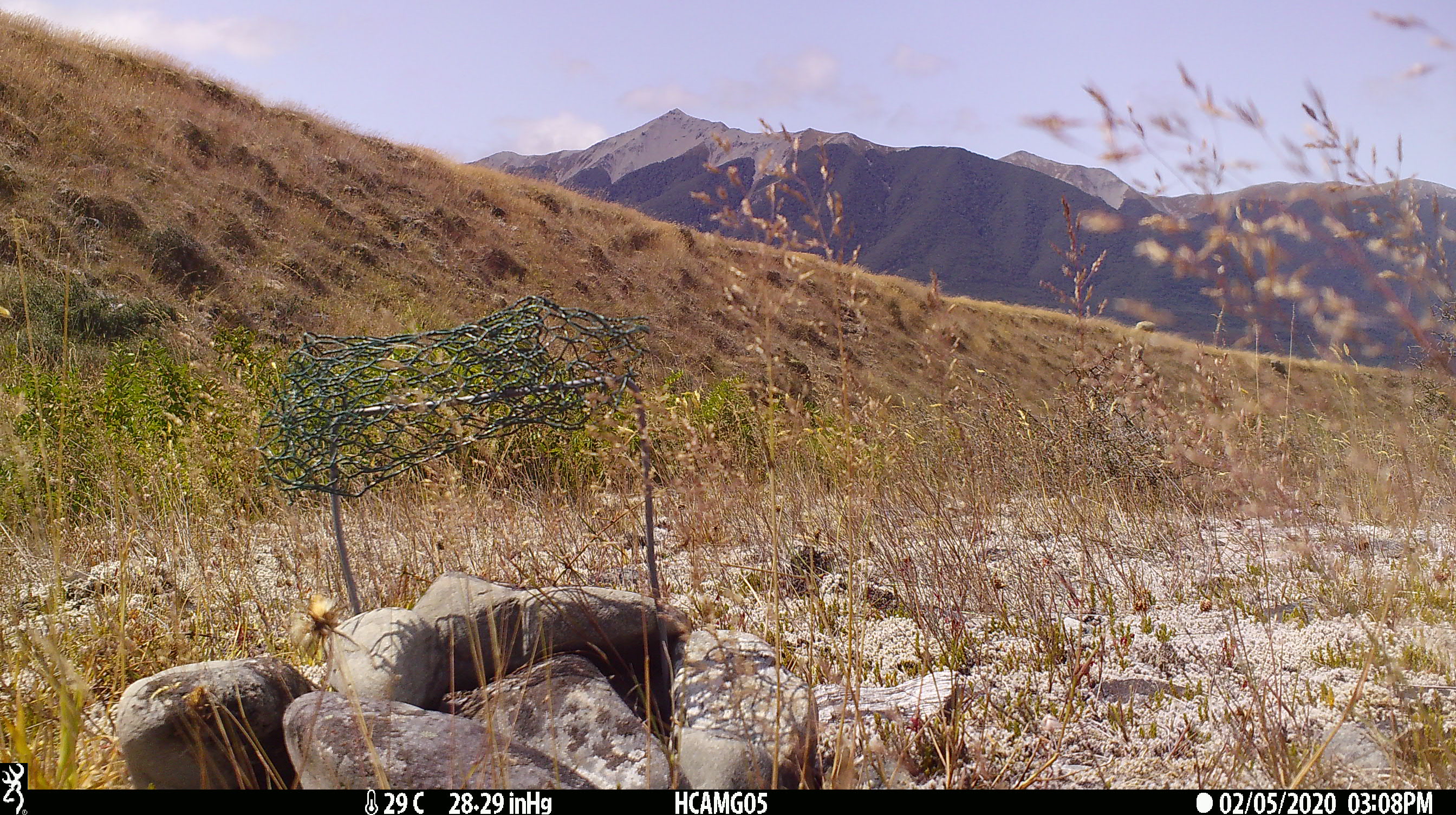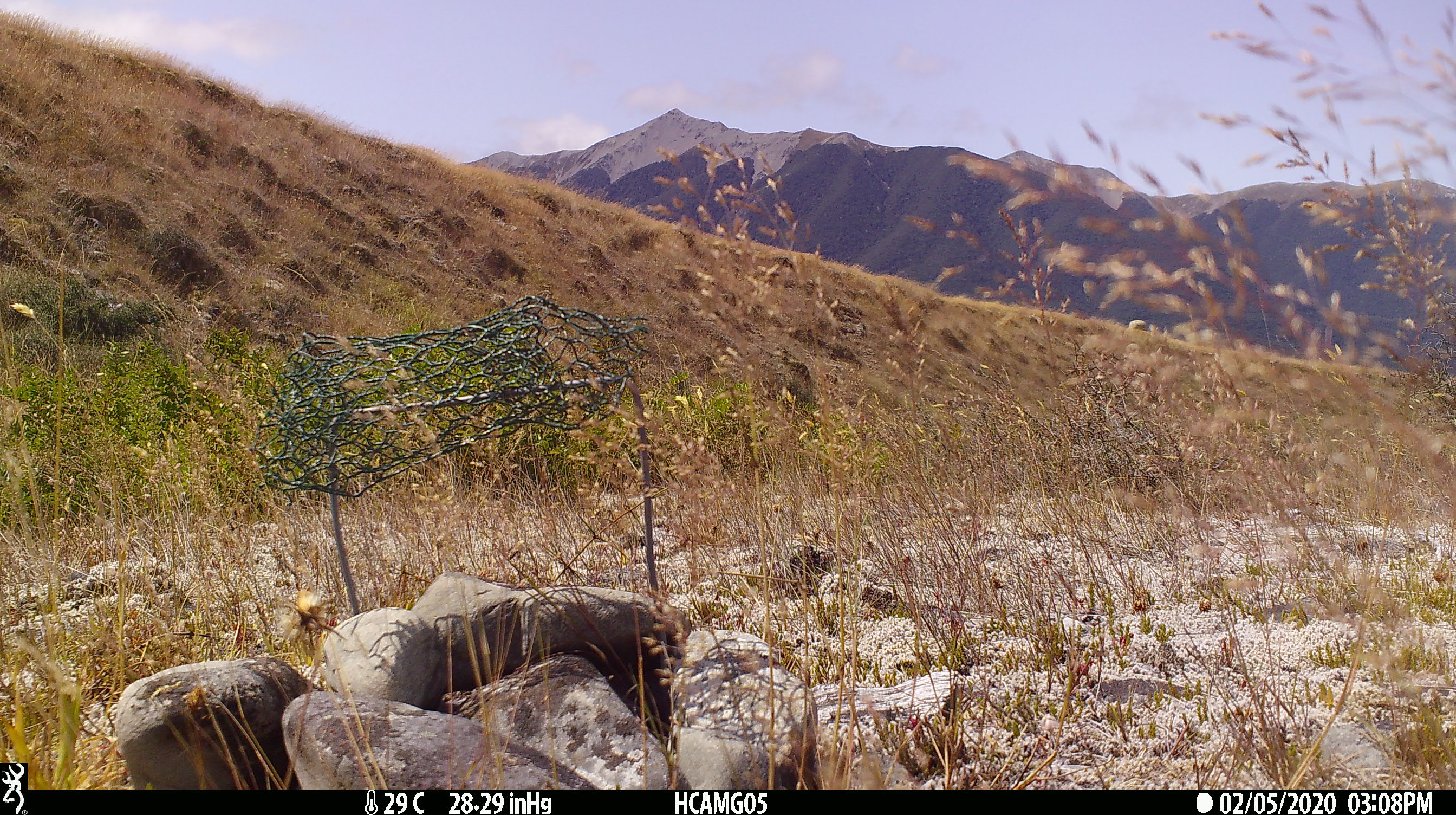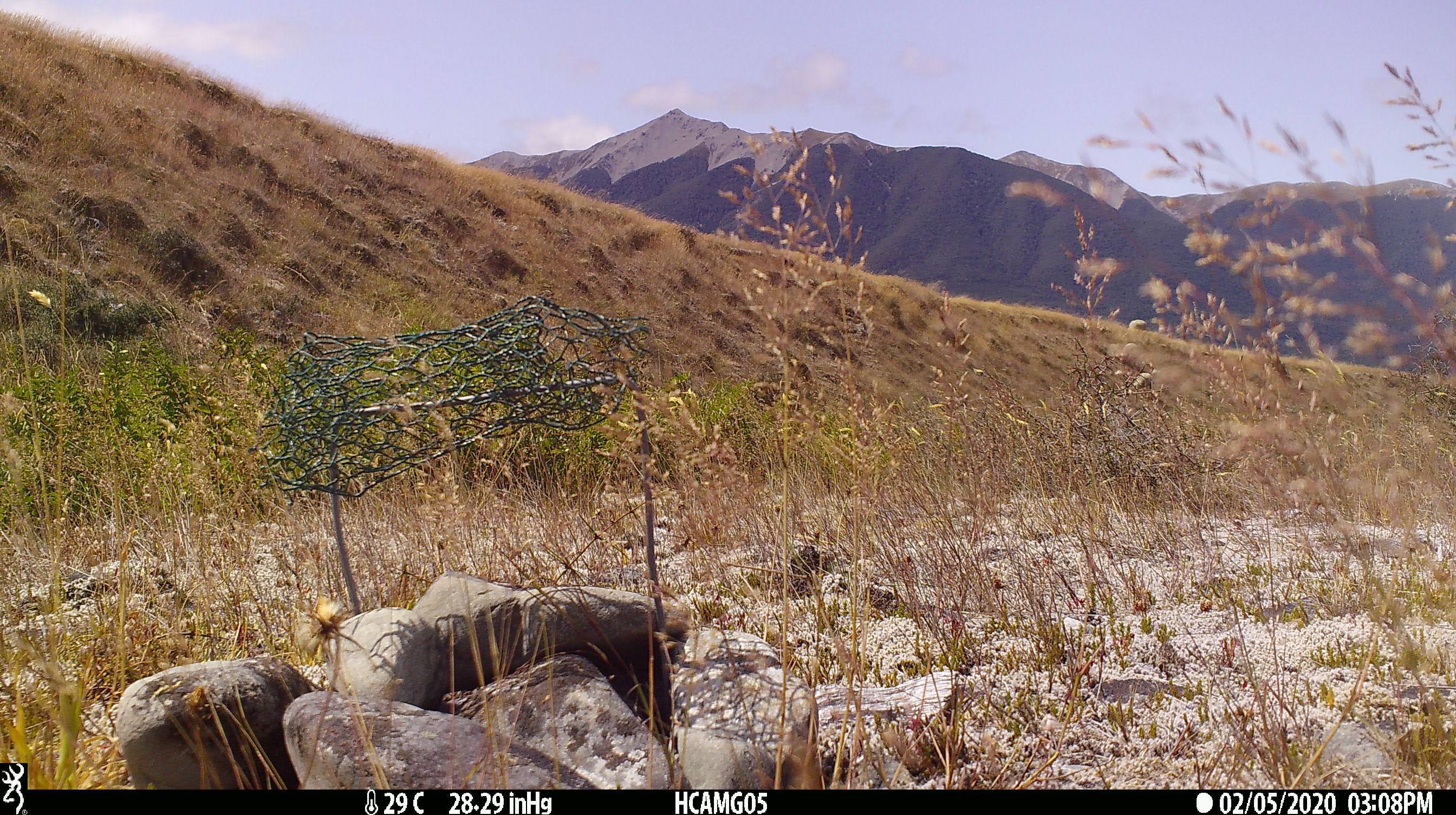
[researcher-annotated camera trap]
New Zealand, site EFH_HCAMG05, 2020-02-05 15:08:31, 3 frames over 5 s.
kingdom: Animalia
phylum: Chordata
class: Mammalia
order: Artiodactyla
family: Bovidae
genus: Ovis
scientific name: Ovis aries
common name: domestic sheep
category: sheep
Sheep (domestic sheep) (Ovis aries).